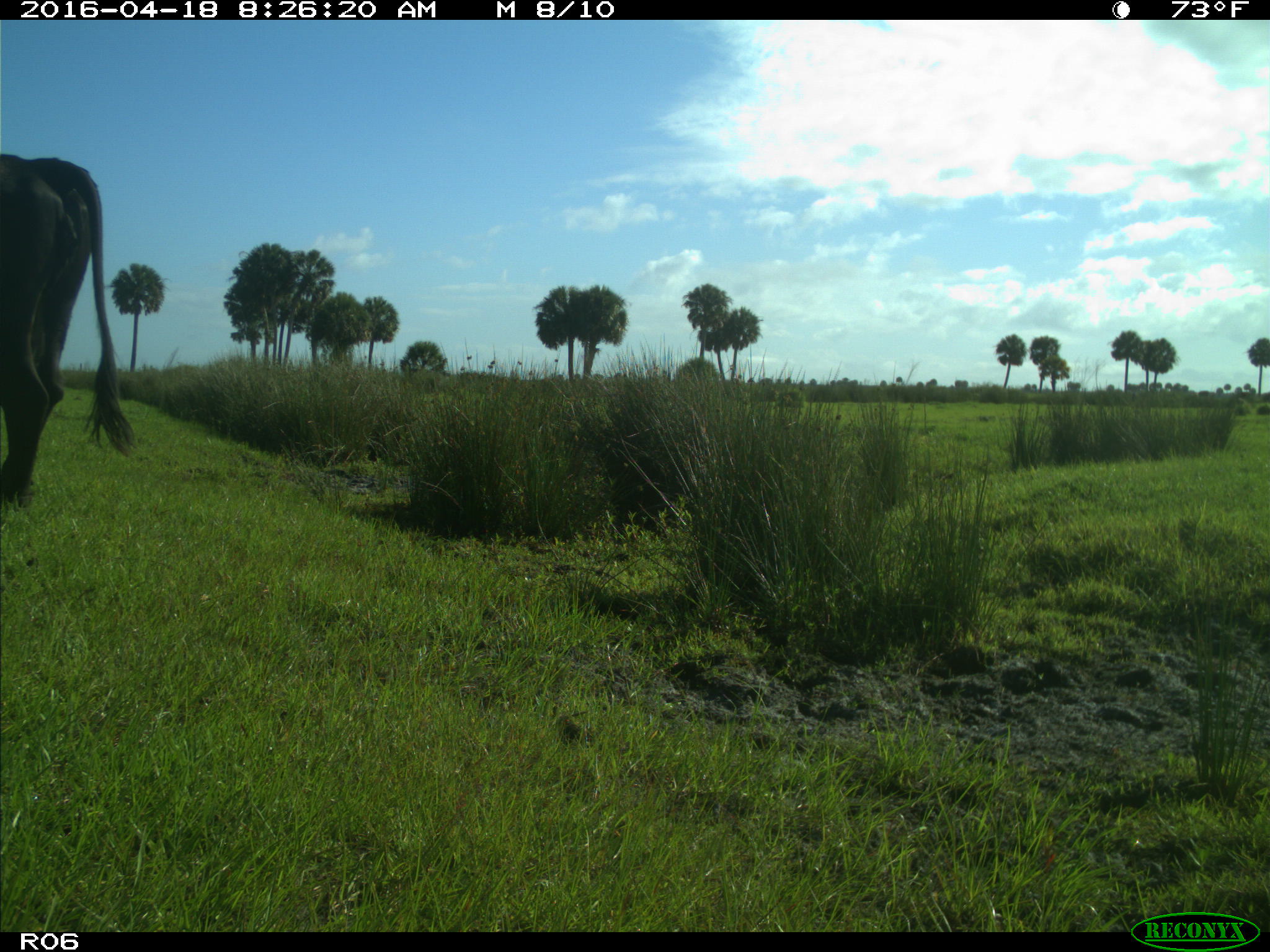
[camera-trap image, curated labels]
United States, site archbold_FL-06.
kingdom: Animalia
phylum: Chordata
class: Mammalia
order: Artiodactyla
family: Bovidae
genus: Bos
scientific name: Bos taurus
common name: domestic cow